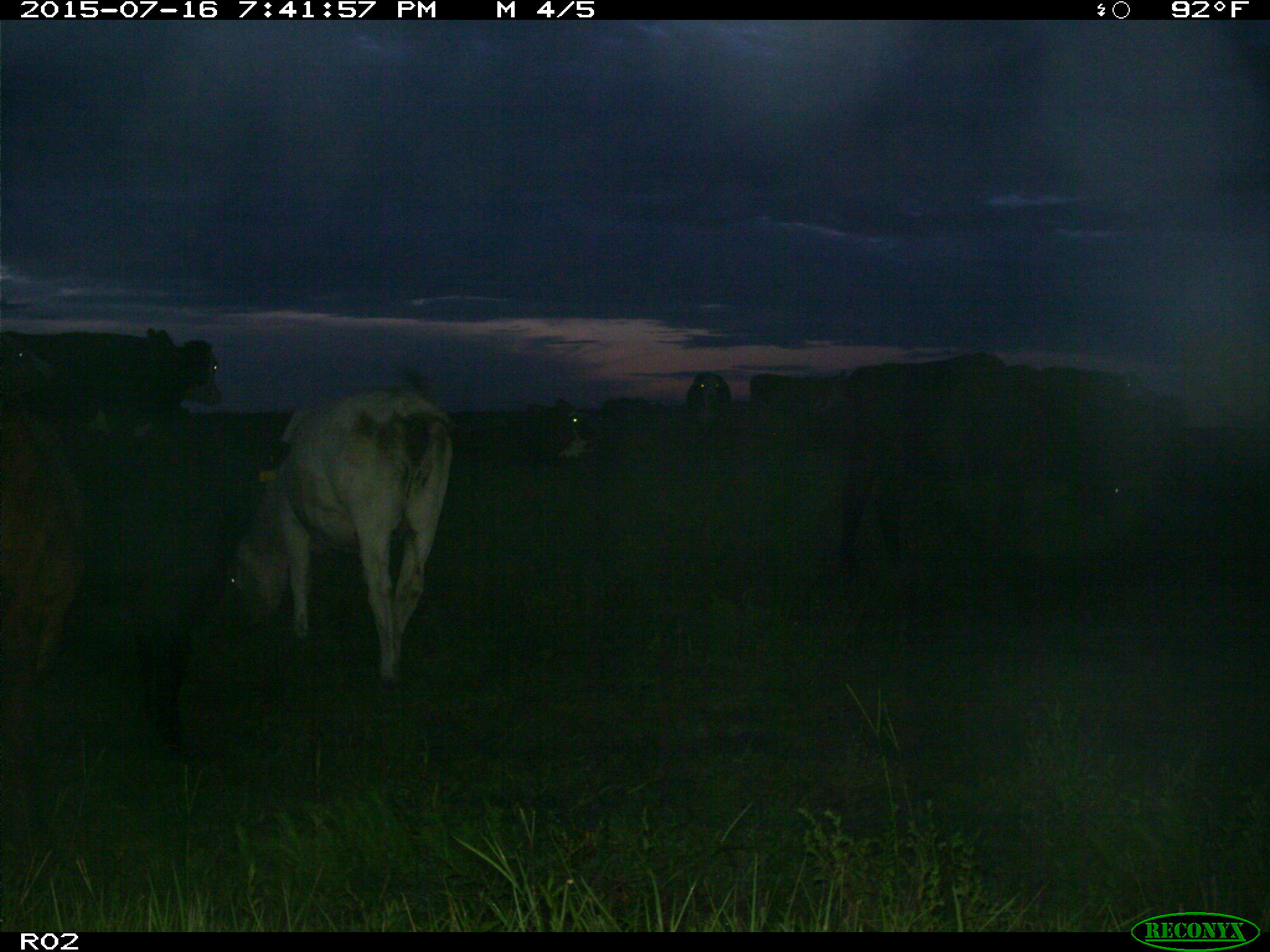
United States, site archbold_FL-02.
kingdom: Animalia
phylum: Chordata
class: Mammalia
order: Artiodactyla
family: Bovidae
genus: Bos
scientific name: Bos taurus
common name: domestic cow